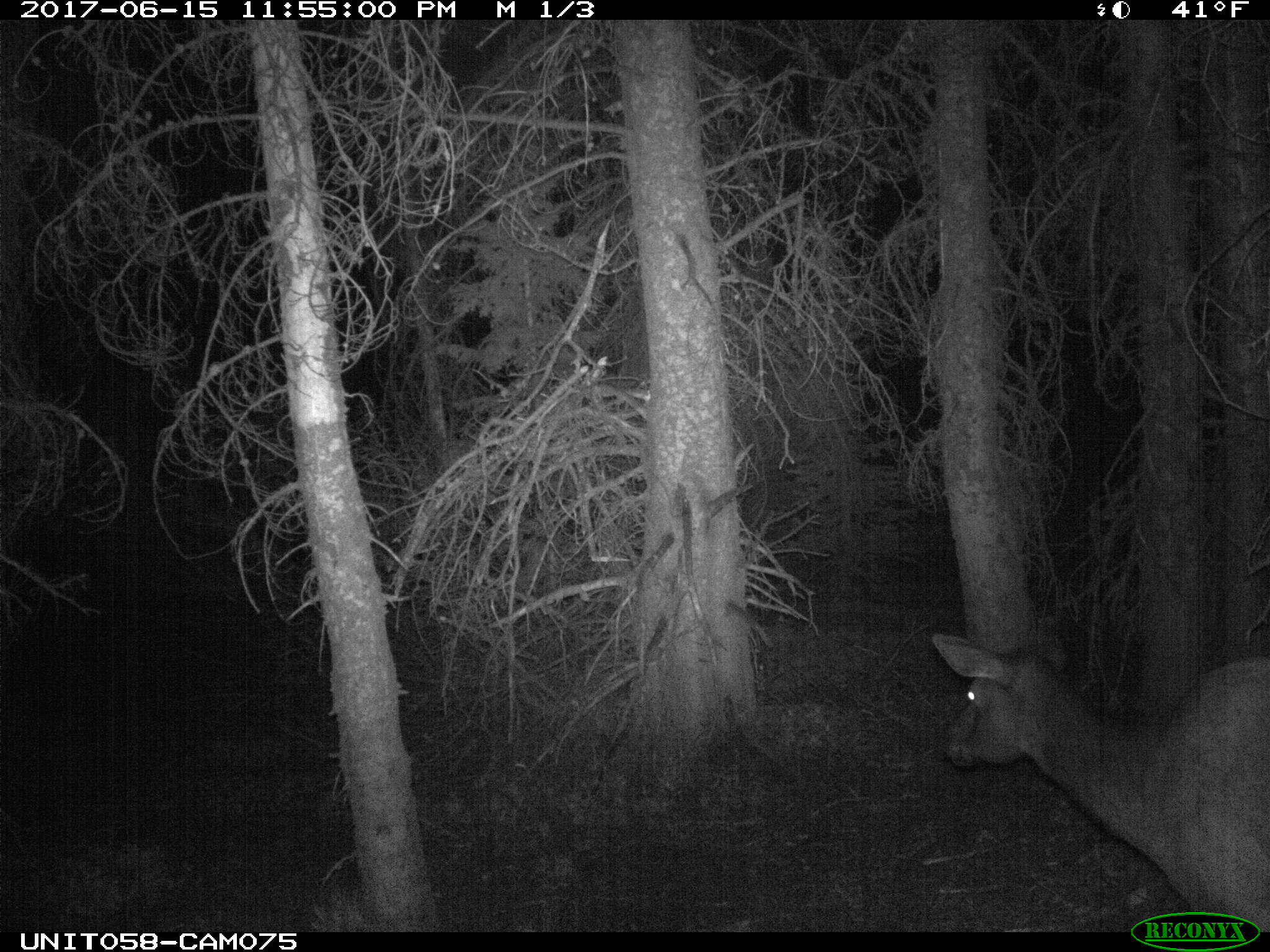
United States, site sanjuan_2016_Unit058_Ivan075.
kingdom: Animalia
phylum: Chordata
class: Mammalia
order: Artiodactyla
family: Cervidae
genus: Cervus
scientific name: Cervus elaphus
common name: red deer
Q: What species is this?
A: Cervus elaphus (red deer).